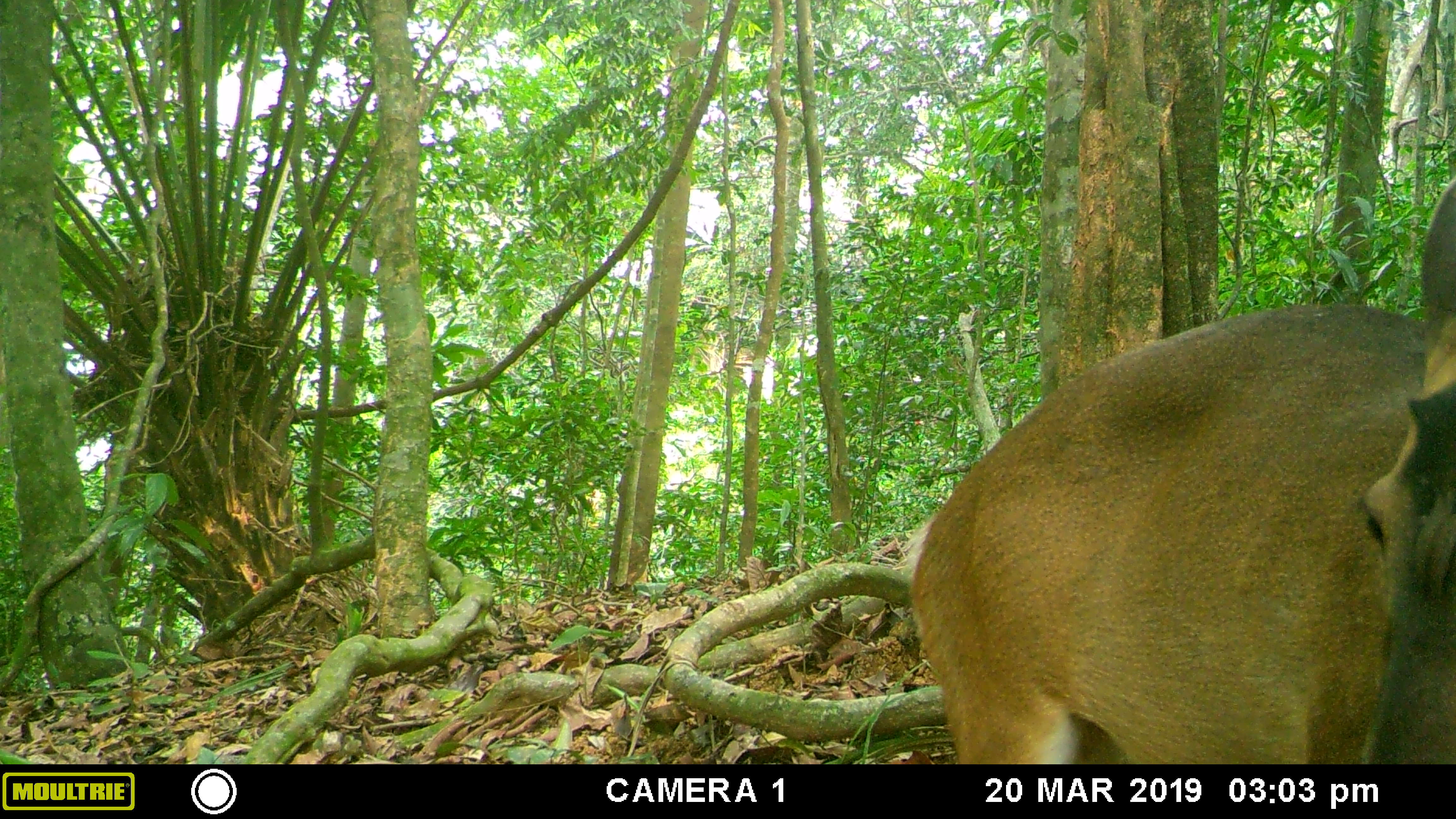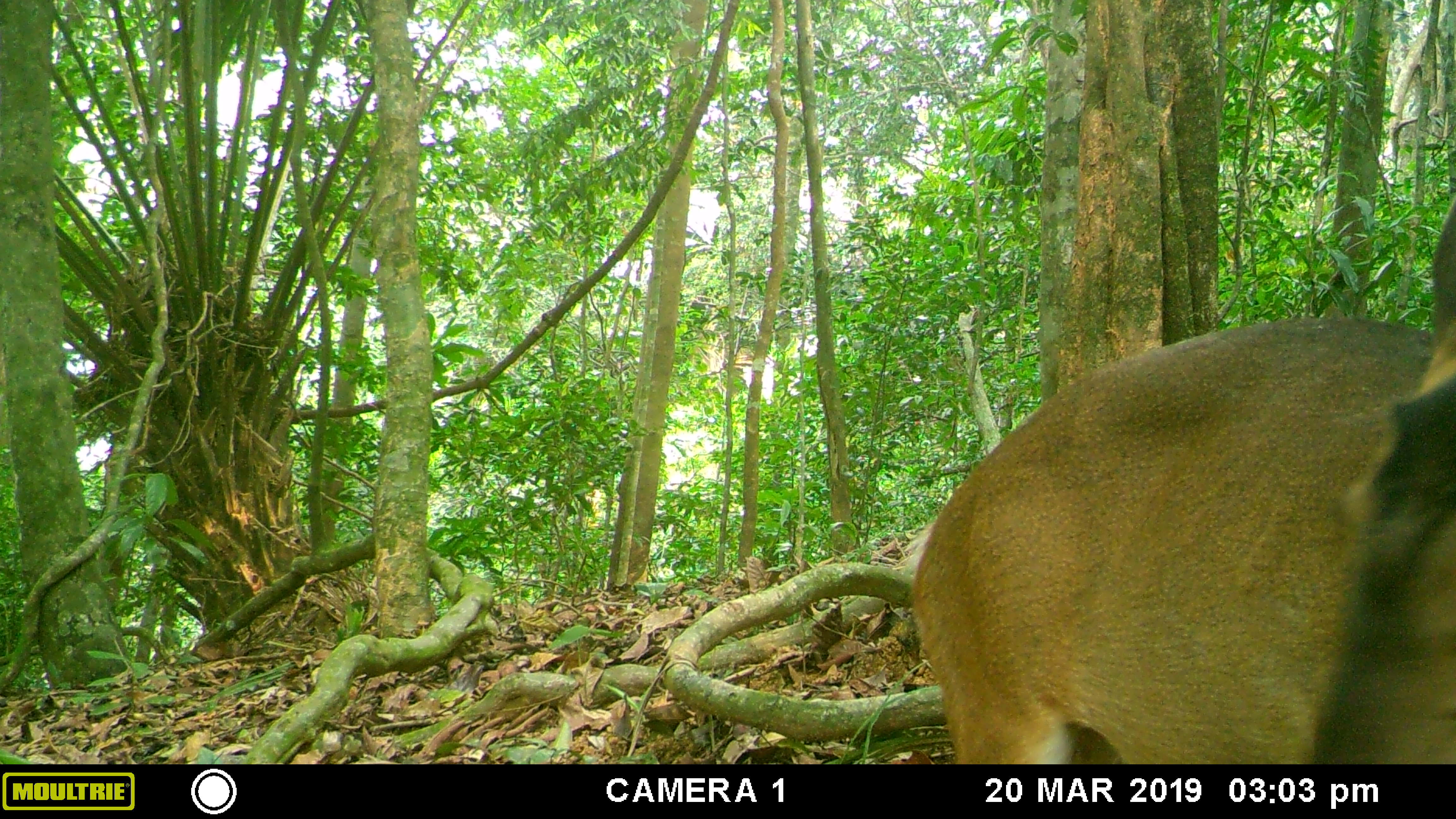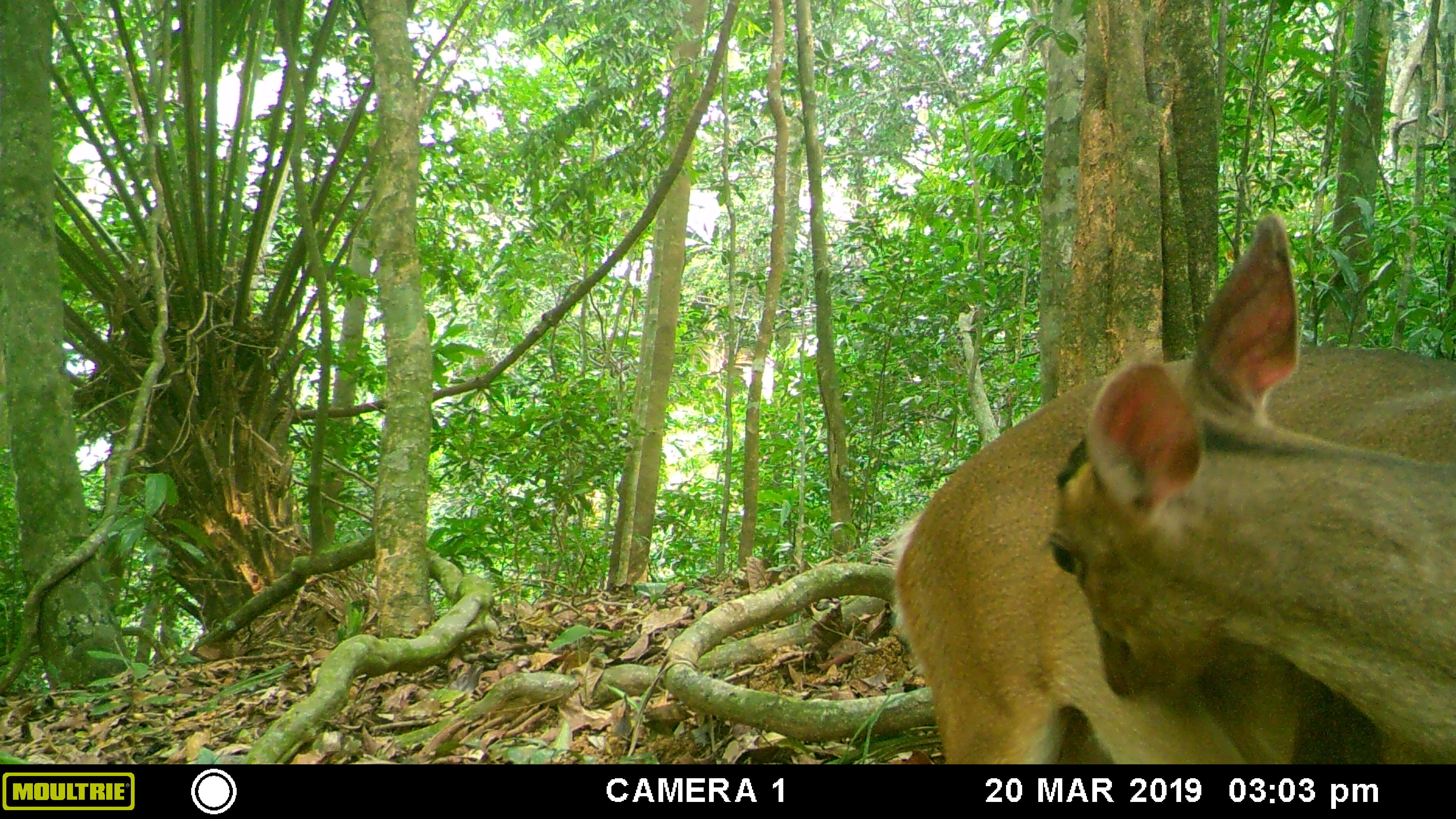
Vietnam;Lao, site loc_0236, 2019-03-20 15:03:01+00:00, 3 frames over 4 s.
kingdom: Animalia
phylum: Chordata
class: Mammalia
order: Artiodactyla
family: Cervidae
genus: Muntiacus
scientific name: Muntiacus vuquangensis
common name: large-antlered muntjac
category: large antlered muntjac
Large antlered muntjac (large-antlered muntjac) (Muntiacus vuquangensis). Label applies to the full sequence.